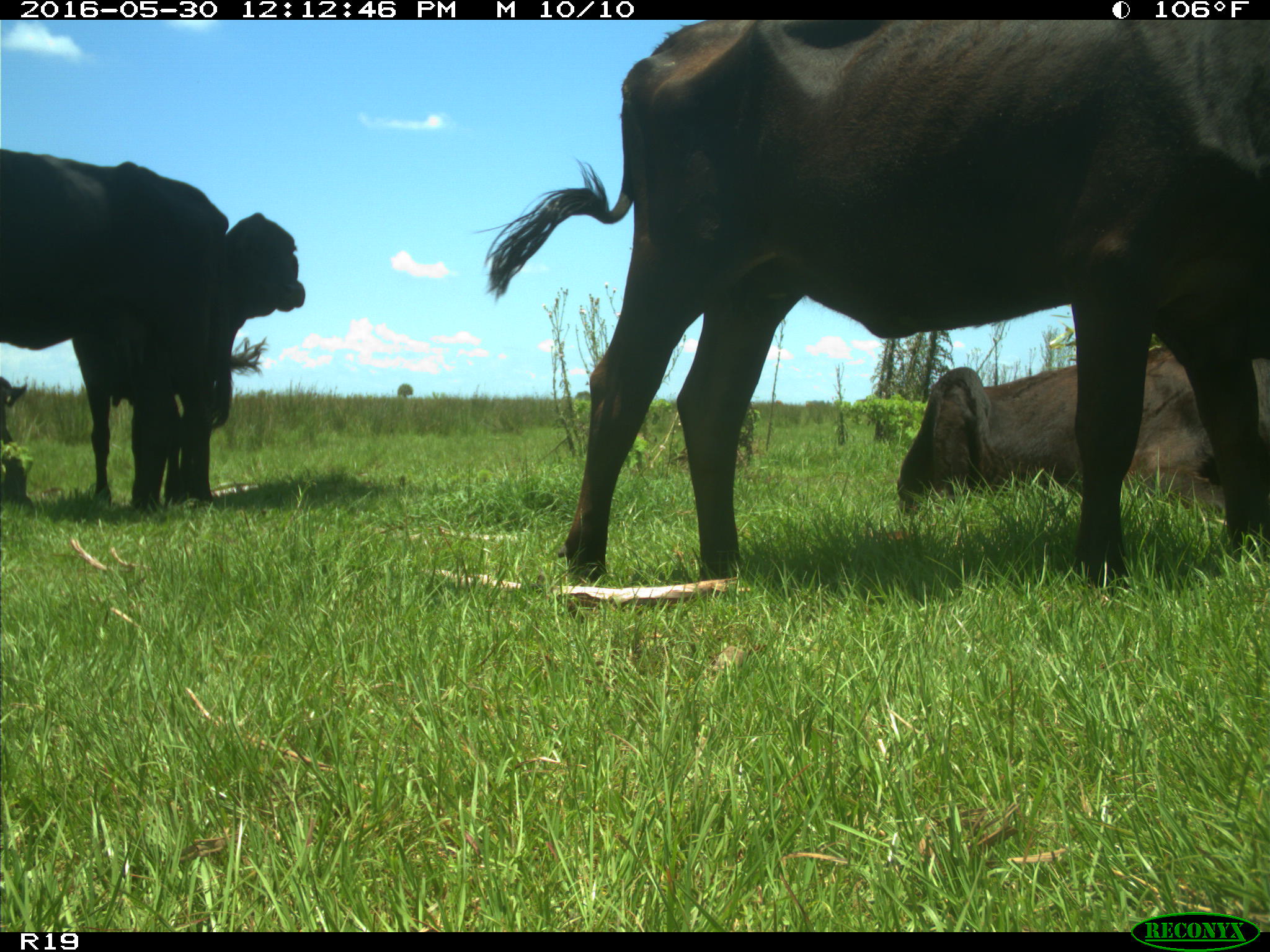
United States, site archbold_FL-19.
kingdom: Animalia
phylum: Chordata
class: Mammalia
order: Artiodactyla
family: Bovidae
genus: Bos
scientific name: Bos taurus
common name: domestic cow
Bos taurus (domestic cow).